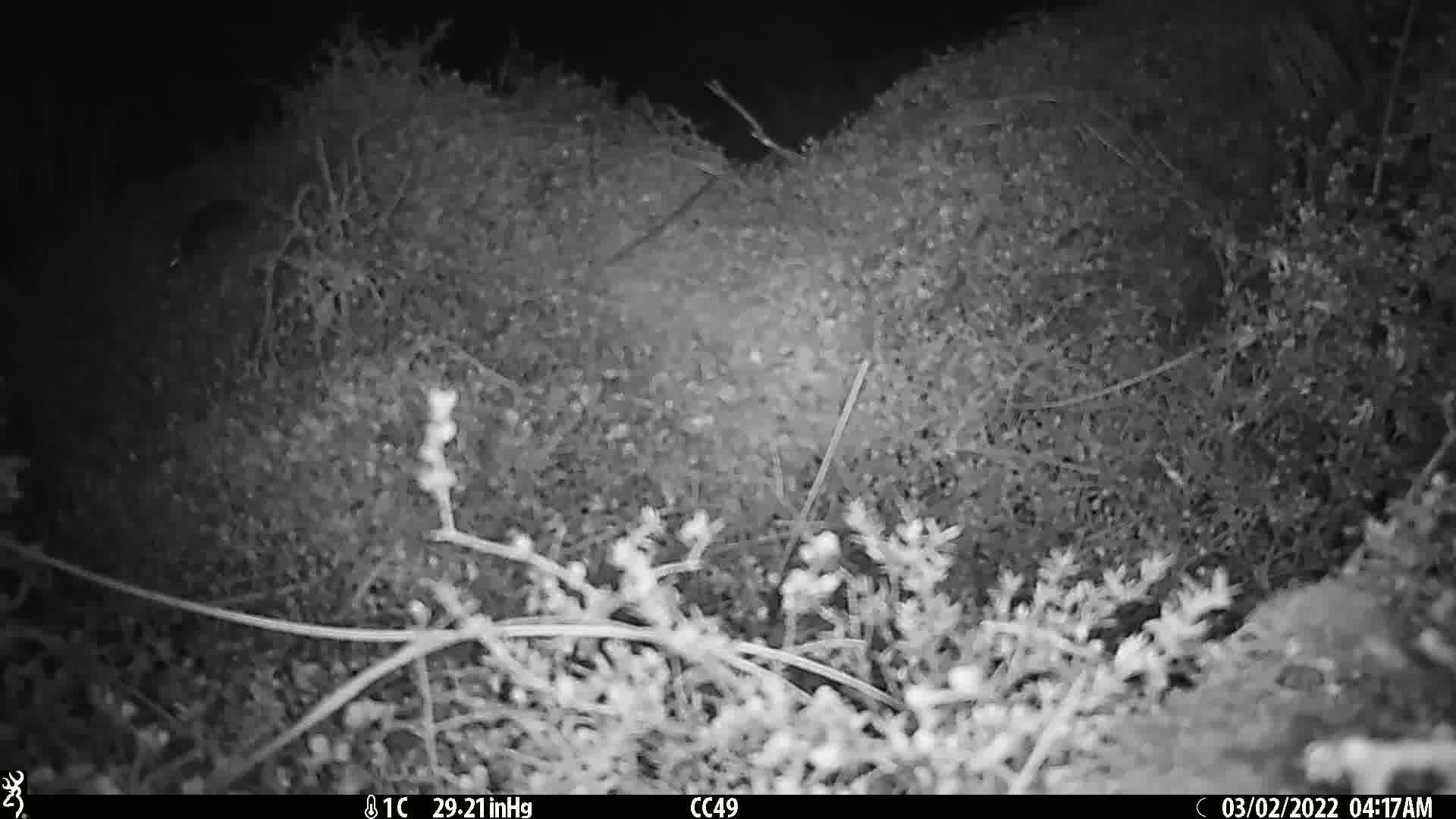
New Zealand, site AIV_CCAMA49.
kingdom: Animalia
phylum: Chordata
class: Mammalia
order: Rodentia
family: Muridae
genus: Mus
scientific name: Mus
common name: mouse